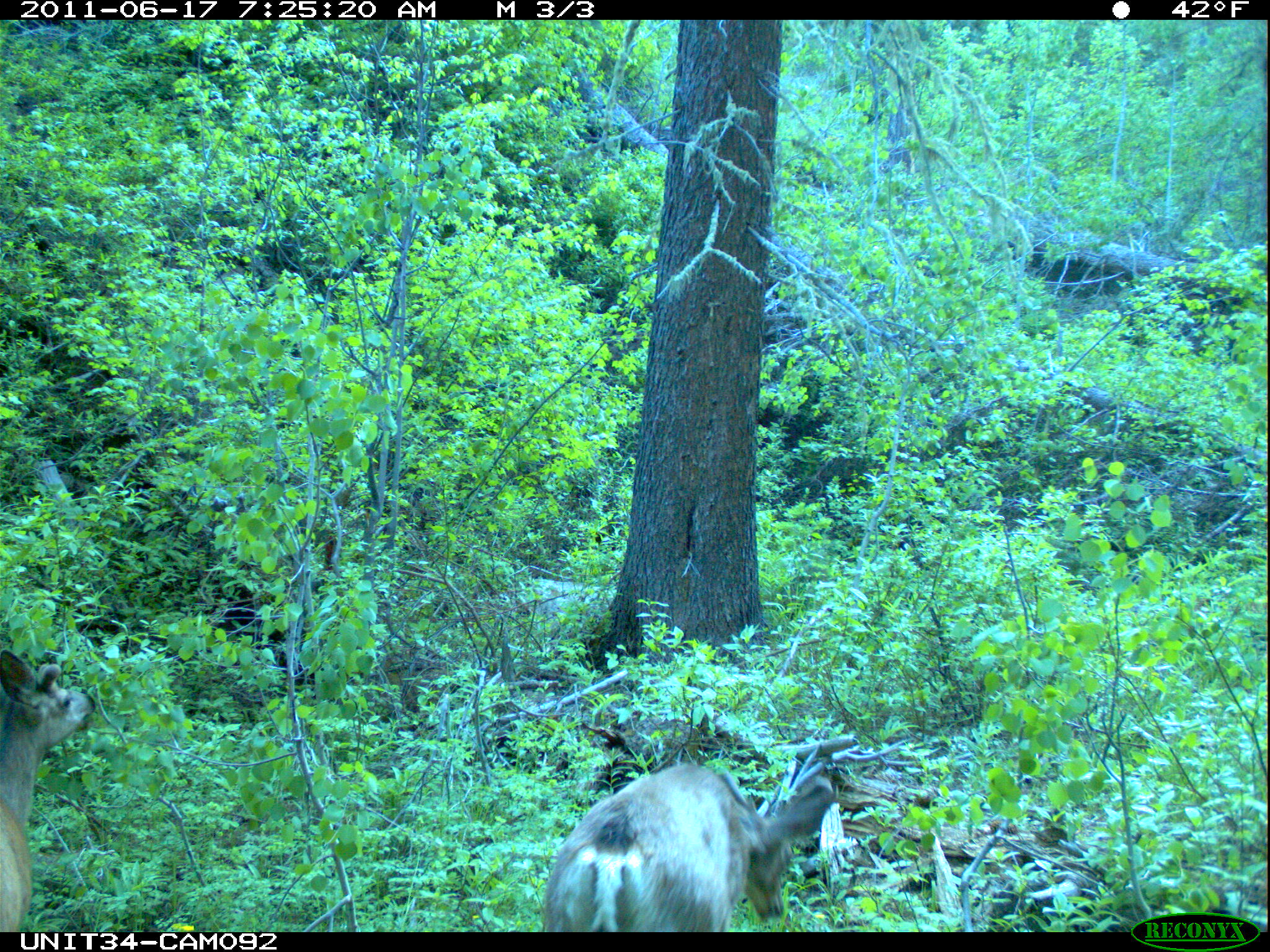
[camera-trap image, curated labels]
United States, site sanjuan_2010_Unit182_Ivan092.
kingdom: Animalia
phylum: Chordata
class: Mammalia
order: Artiodactyla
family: Cervidae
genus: Odocoileus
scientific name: Odocoileus hemionus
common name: mule deer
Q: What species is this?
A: Odocoileus hemionus (mule deer).